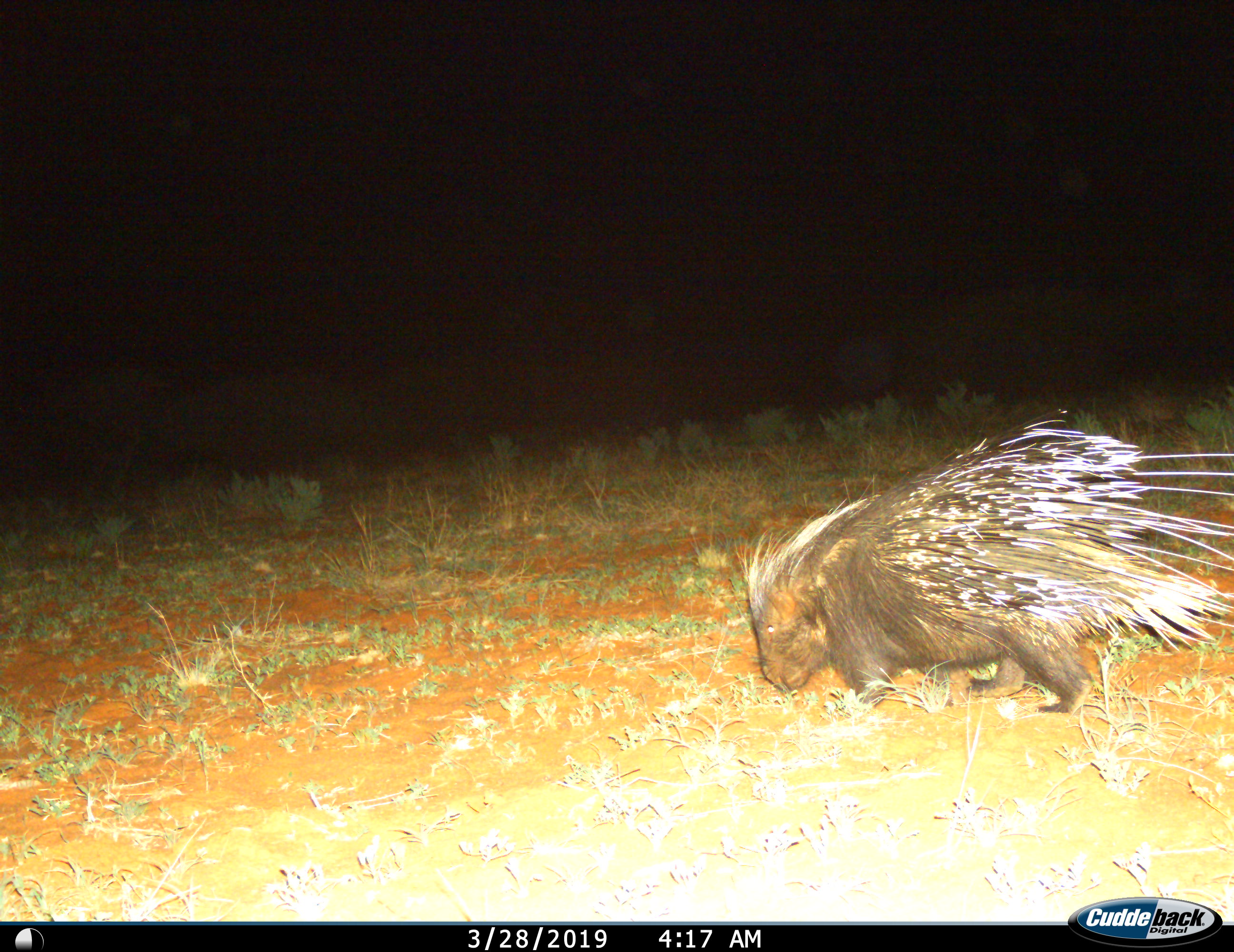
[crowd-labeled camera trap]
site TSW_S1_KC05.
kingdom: Animalia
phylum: Chordata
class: Mammalia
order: Rodentia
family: Hystricidae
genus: Hystrix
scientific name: Hystrix cristata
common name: crested porcupine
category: porcupine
Porcupine (crested porcupine) (Hystrix cristata), count 1. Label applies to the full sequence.